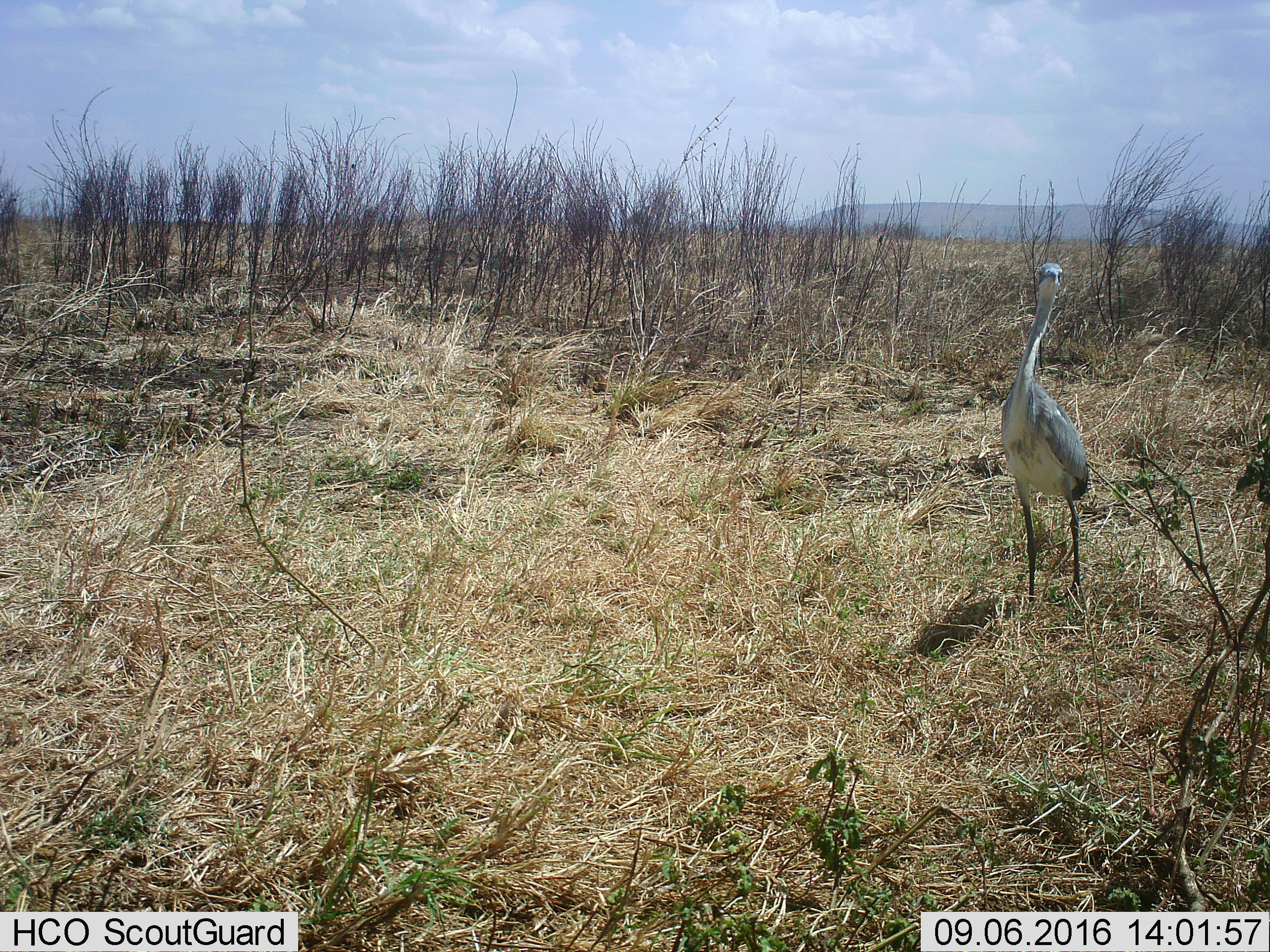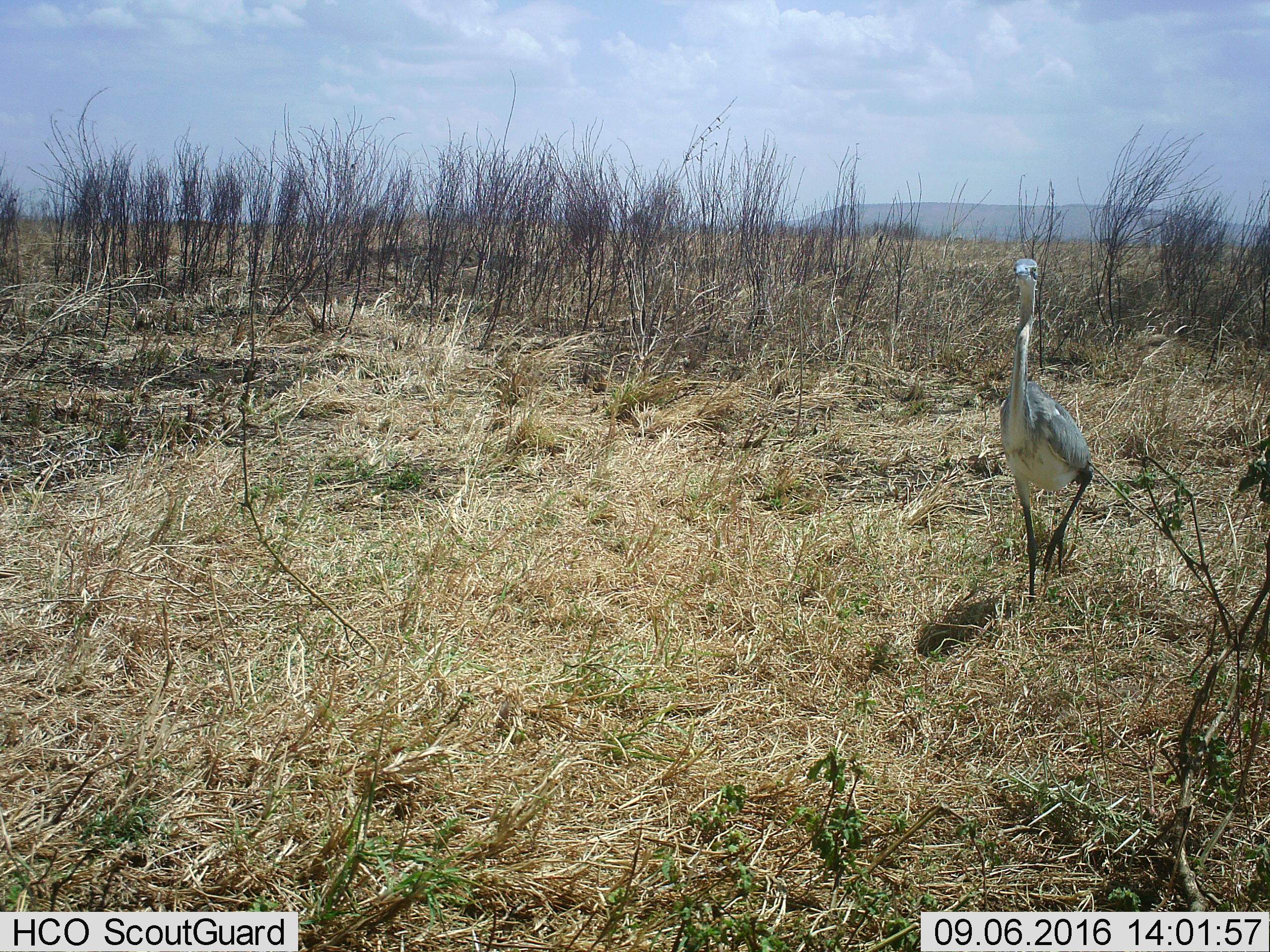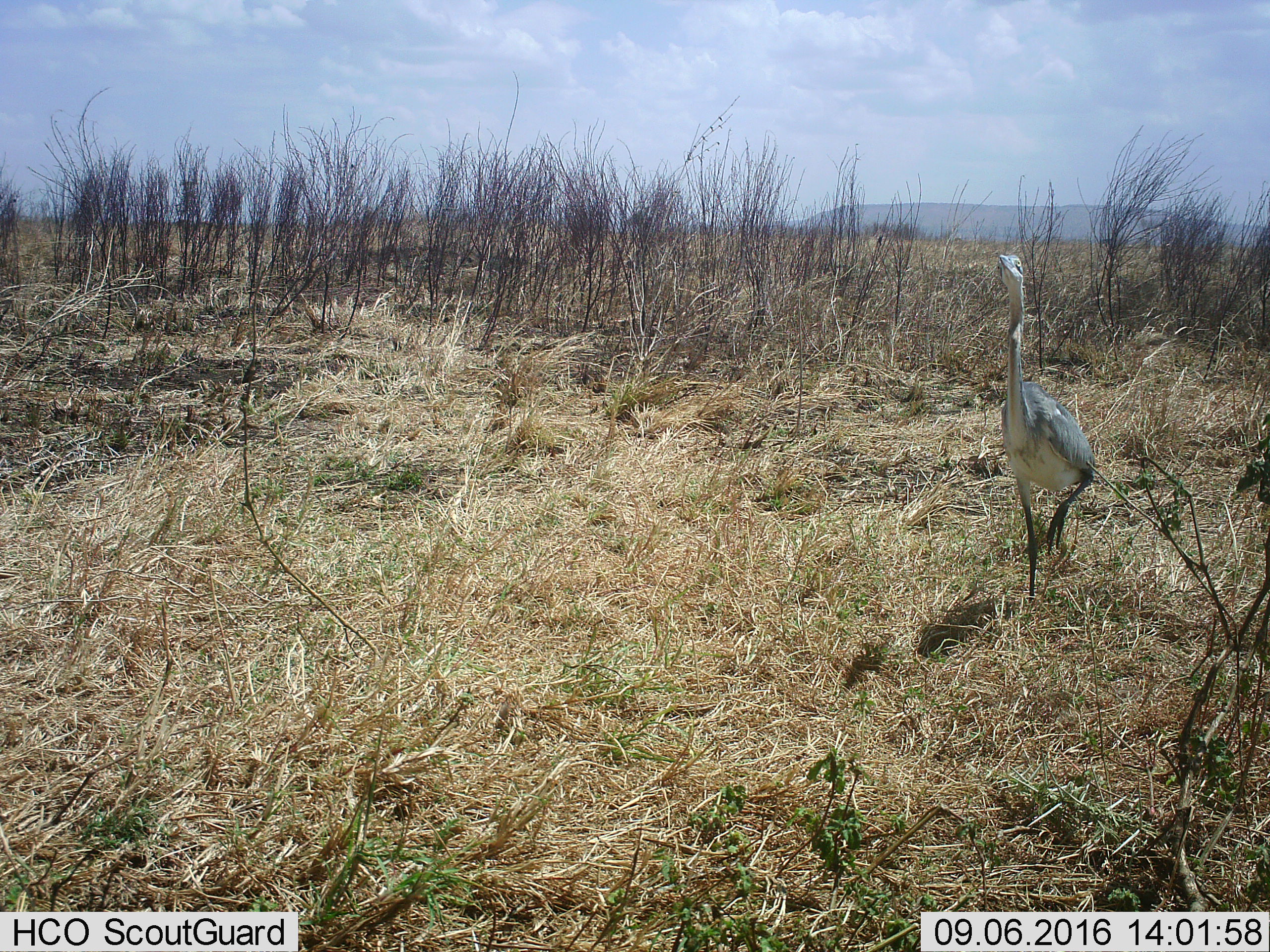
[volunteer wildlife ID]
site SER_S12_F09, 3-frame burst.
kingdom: Animalia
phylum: Chordata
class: Aves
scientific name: Aves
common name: bird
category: birdother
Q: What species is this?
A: Birdother (bird) (Aves).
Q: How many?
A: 1.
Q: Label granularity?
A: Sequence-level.